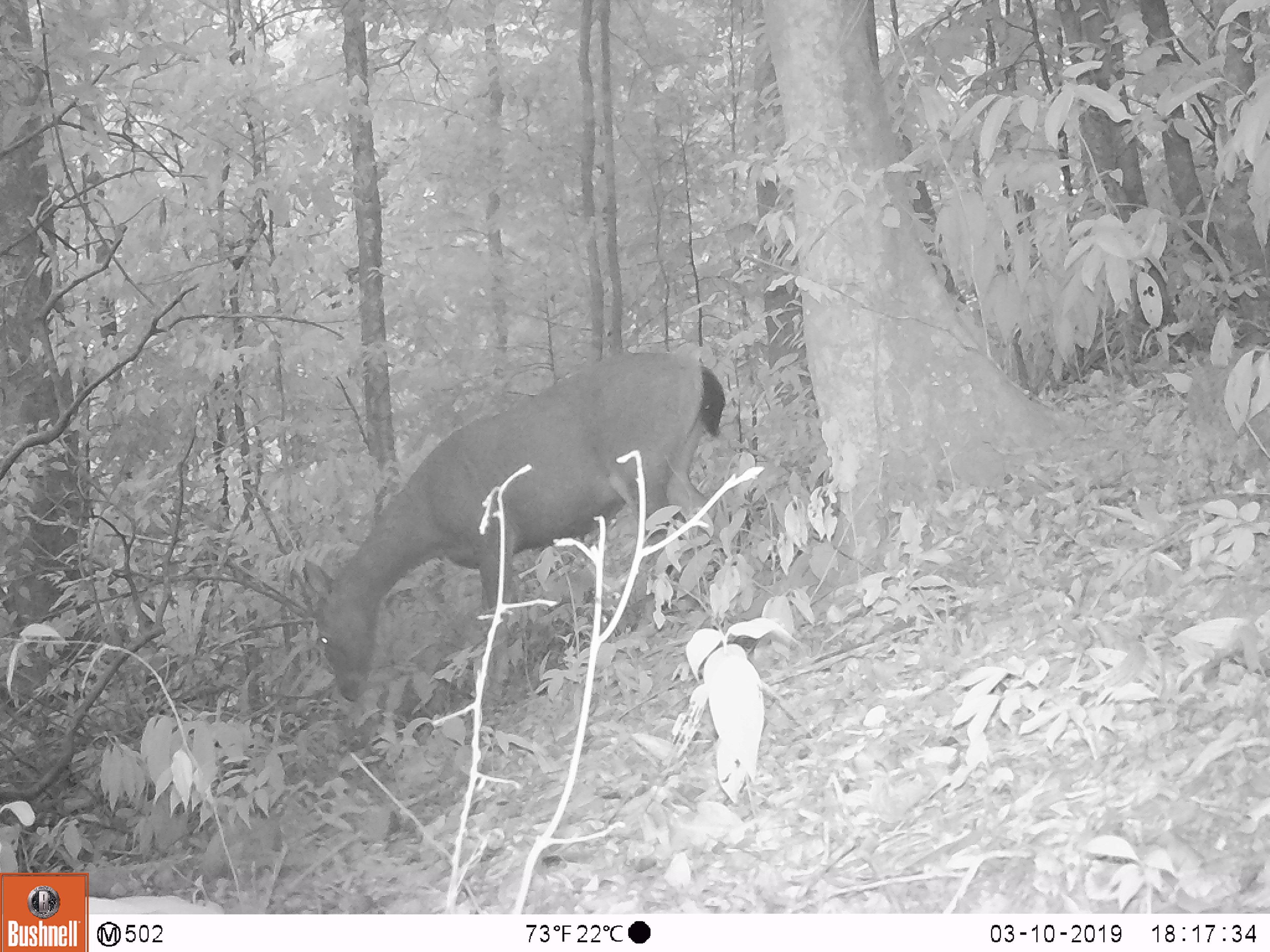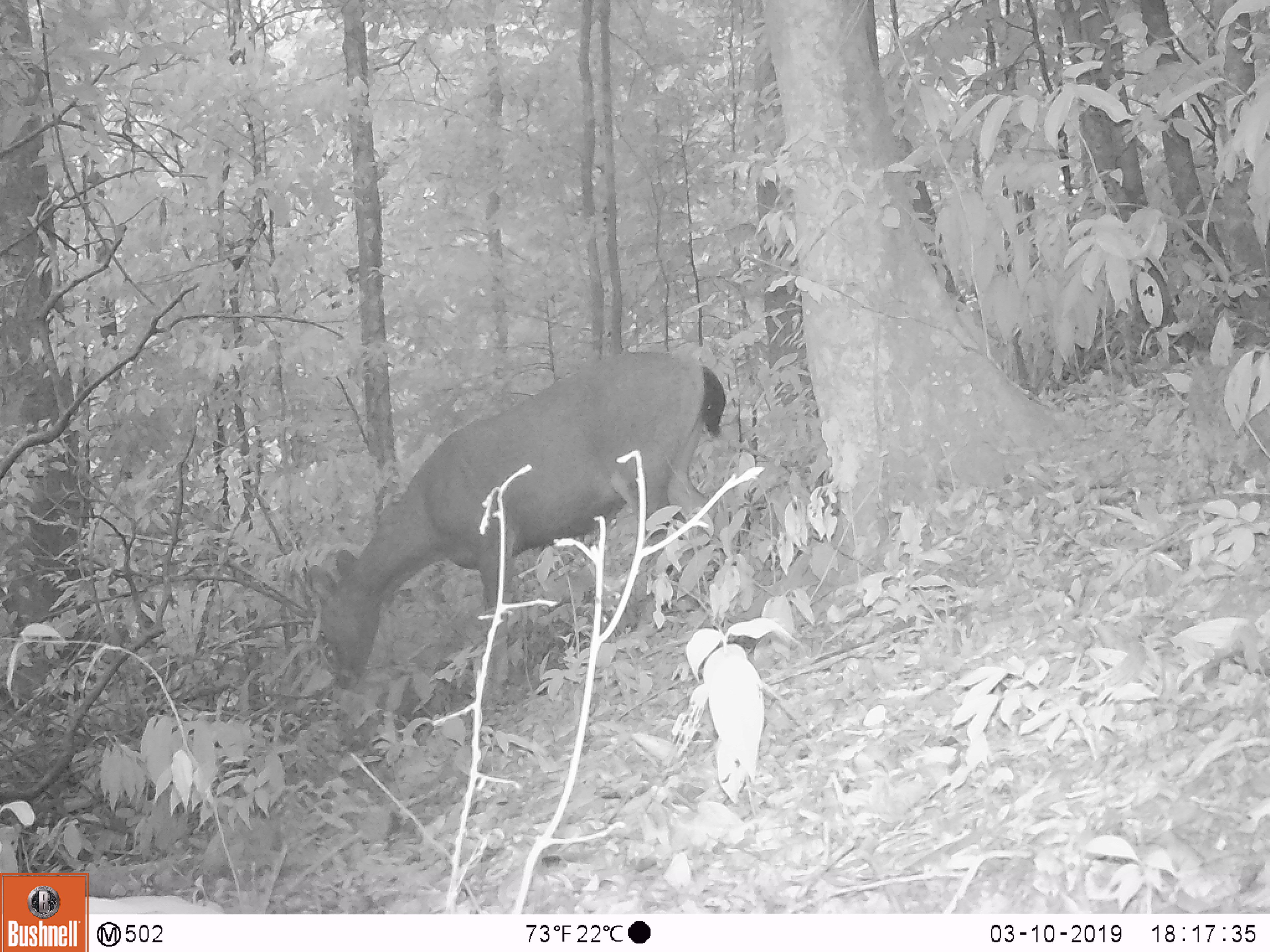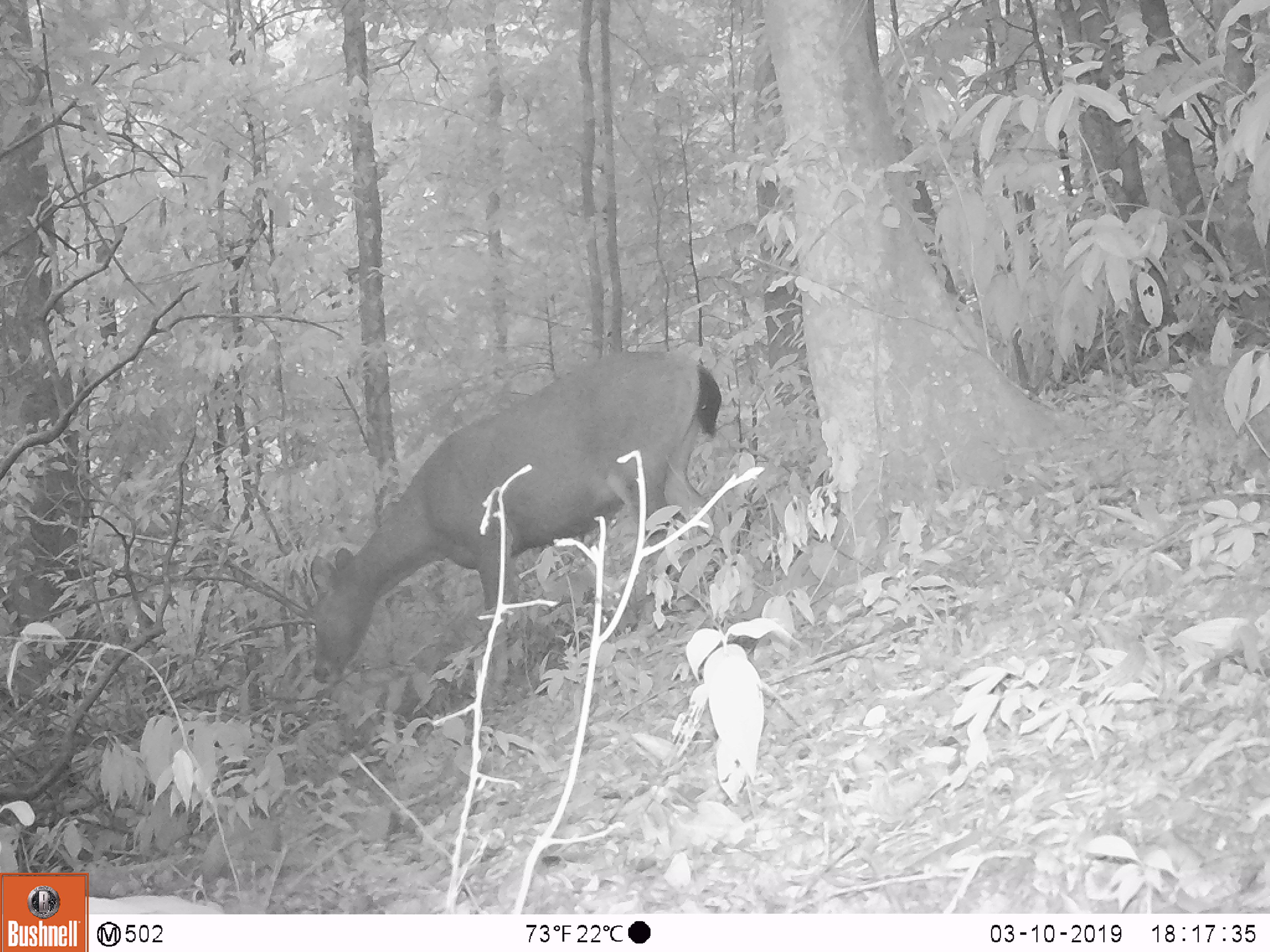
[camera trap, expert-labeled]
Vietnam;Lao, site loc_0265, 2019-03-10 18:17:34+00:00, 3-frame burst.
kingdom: Animalia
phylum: Chordata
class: Mammalia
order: Artiodactyla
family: Cervidae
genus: Rusa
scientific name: Rusa unicolor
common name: sambar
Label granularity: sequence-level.